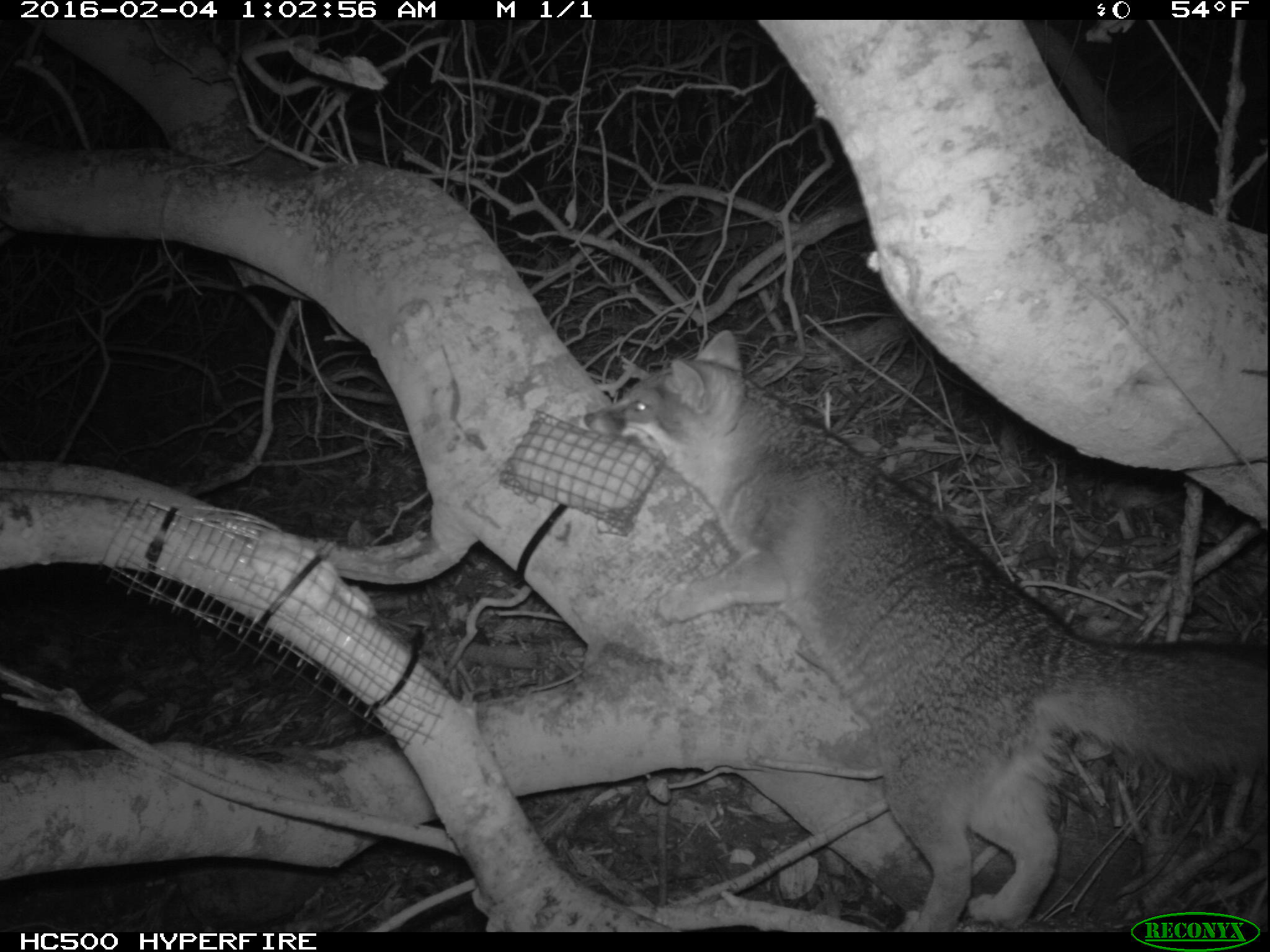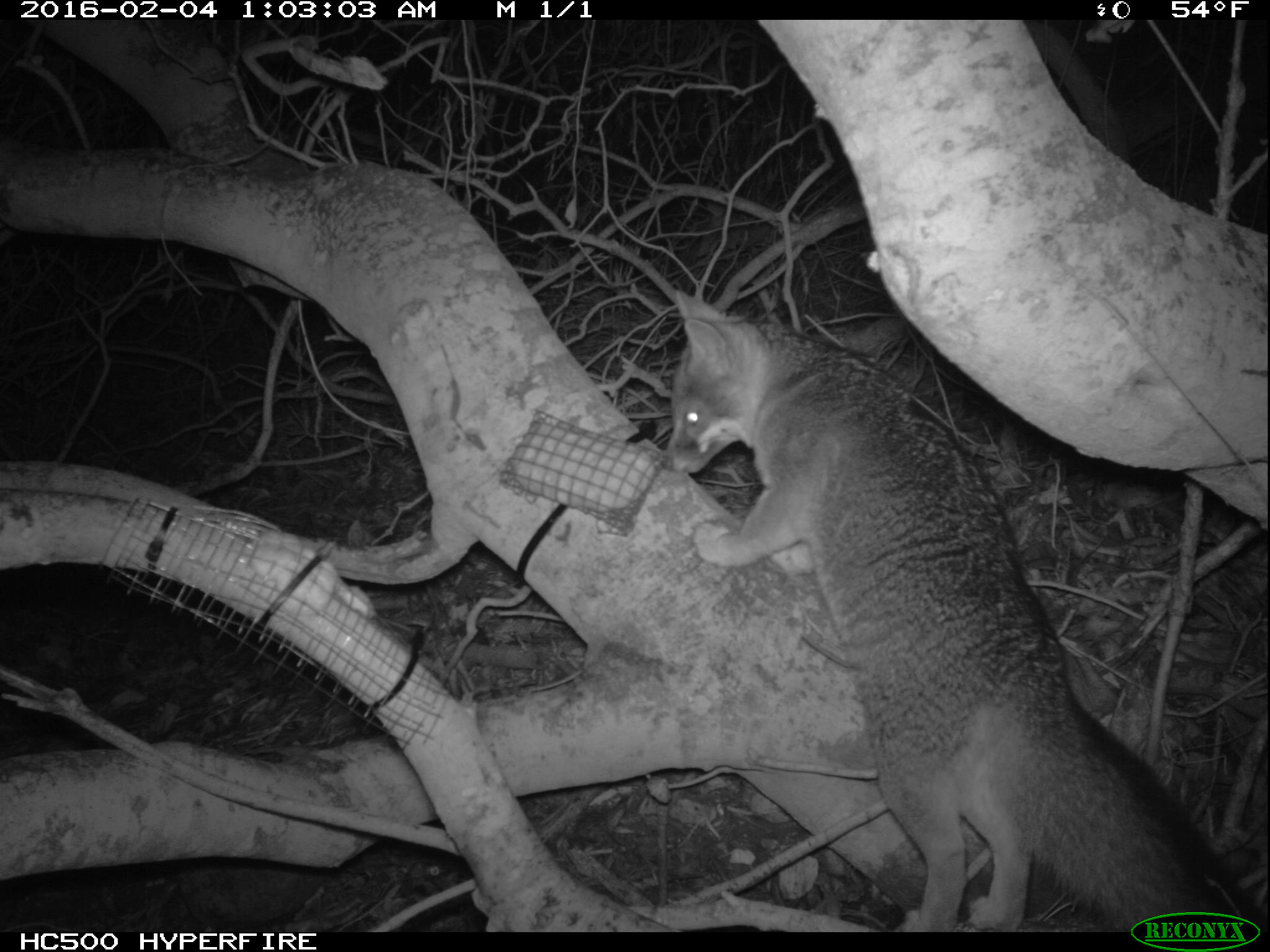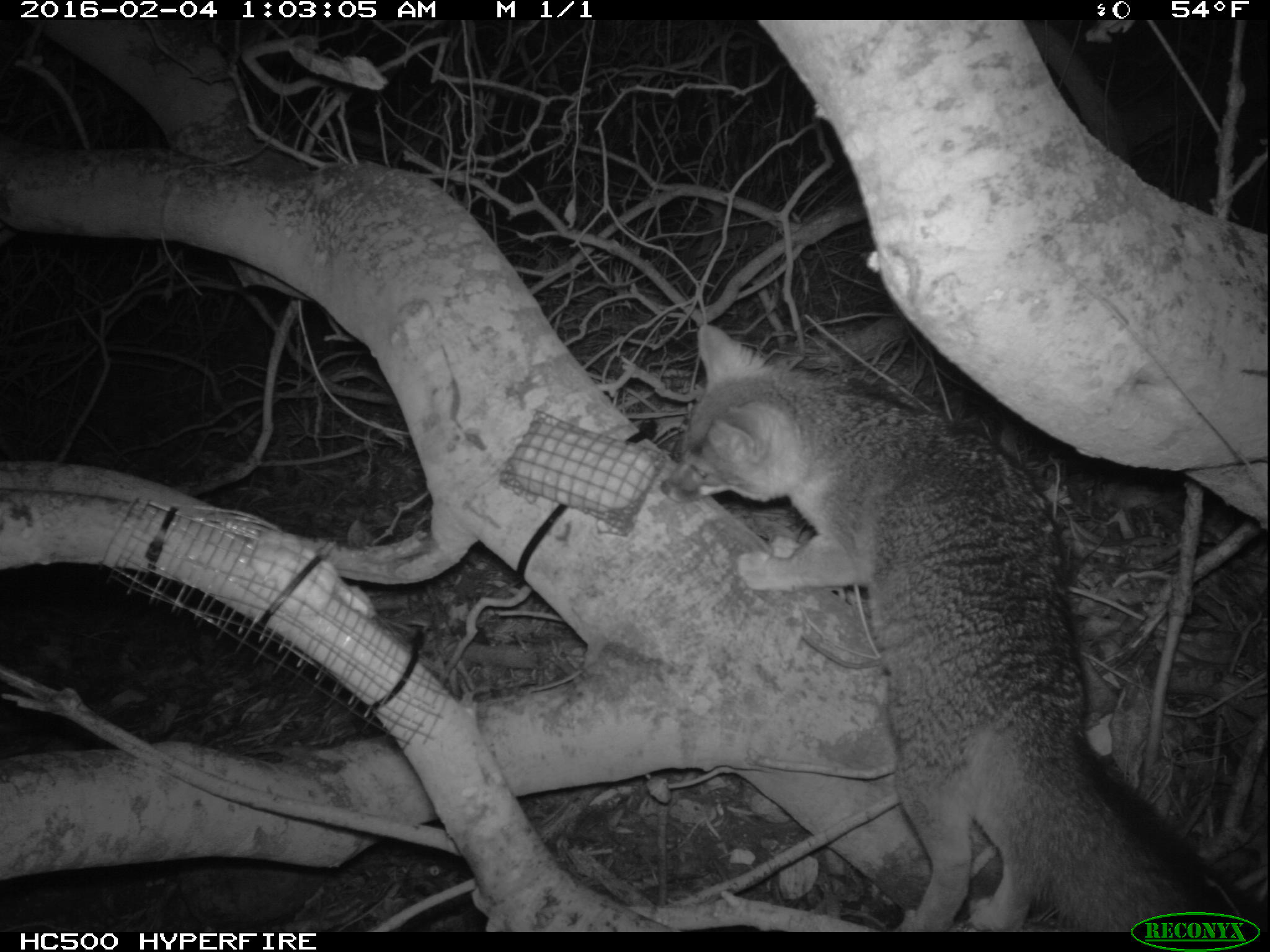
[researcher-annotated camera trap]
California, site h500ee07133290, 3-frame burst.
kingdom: Animalia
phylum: Chordata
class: Mammalia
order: Carnivora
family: Canidae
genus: Urocyon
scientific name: Urocyon littoralis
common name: island fox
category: fox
Fox (island fox) (Urocyon littoralis).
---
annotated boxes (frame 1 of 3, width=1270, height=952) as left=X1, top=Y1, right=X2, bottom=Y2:
fox: left=584, top=329, right=1267, bottom=932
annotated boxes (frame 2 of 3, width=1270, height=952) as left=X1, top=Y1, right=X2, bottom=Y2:
fox: left=662, top=286, right=1269, bottom=931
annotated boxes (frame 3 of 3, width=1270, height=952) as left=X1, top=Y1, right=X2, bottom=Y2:
fox: left=658, top=324, right=1269, bottom=930